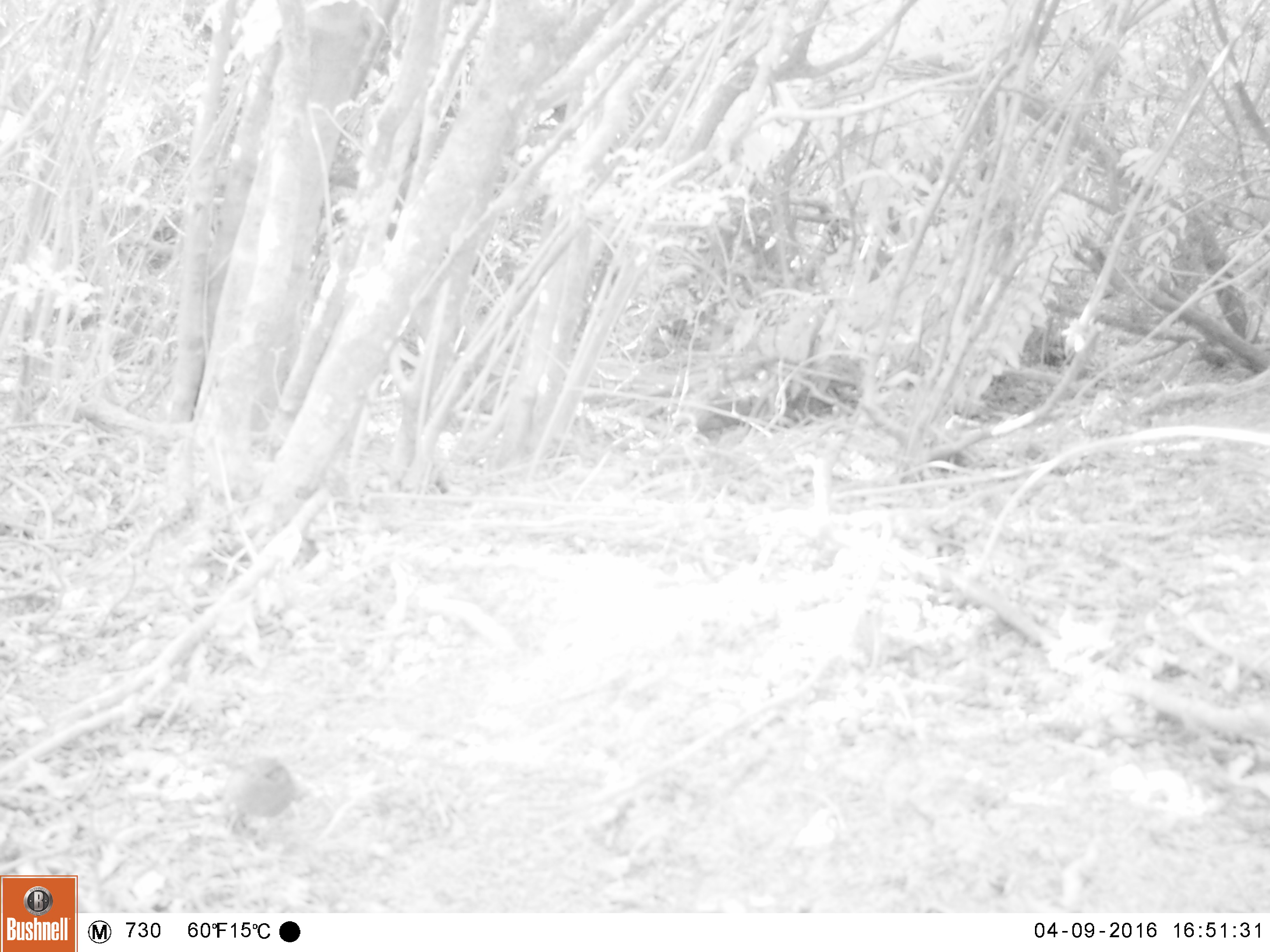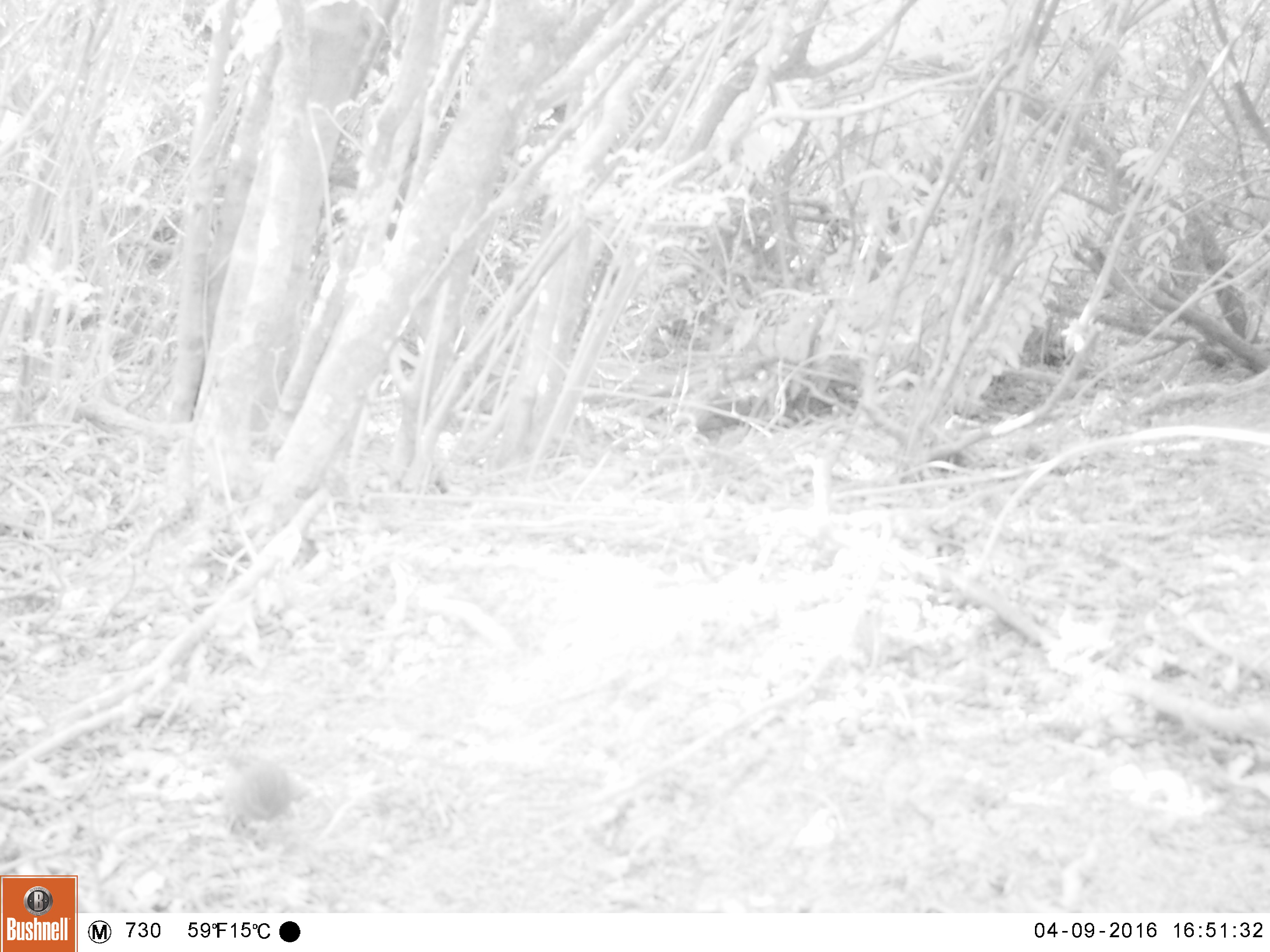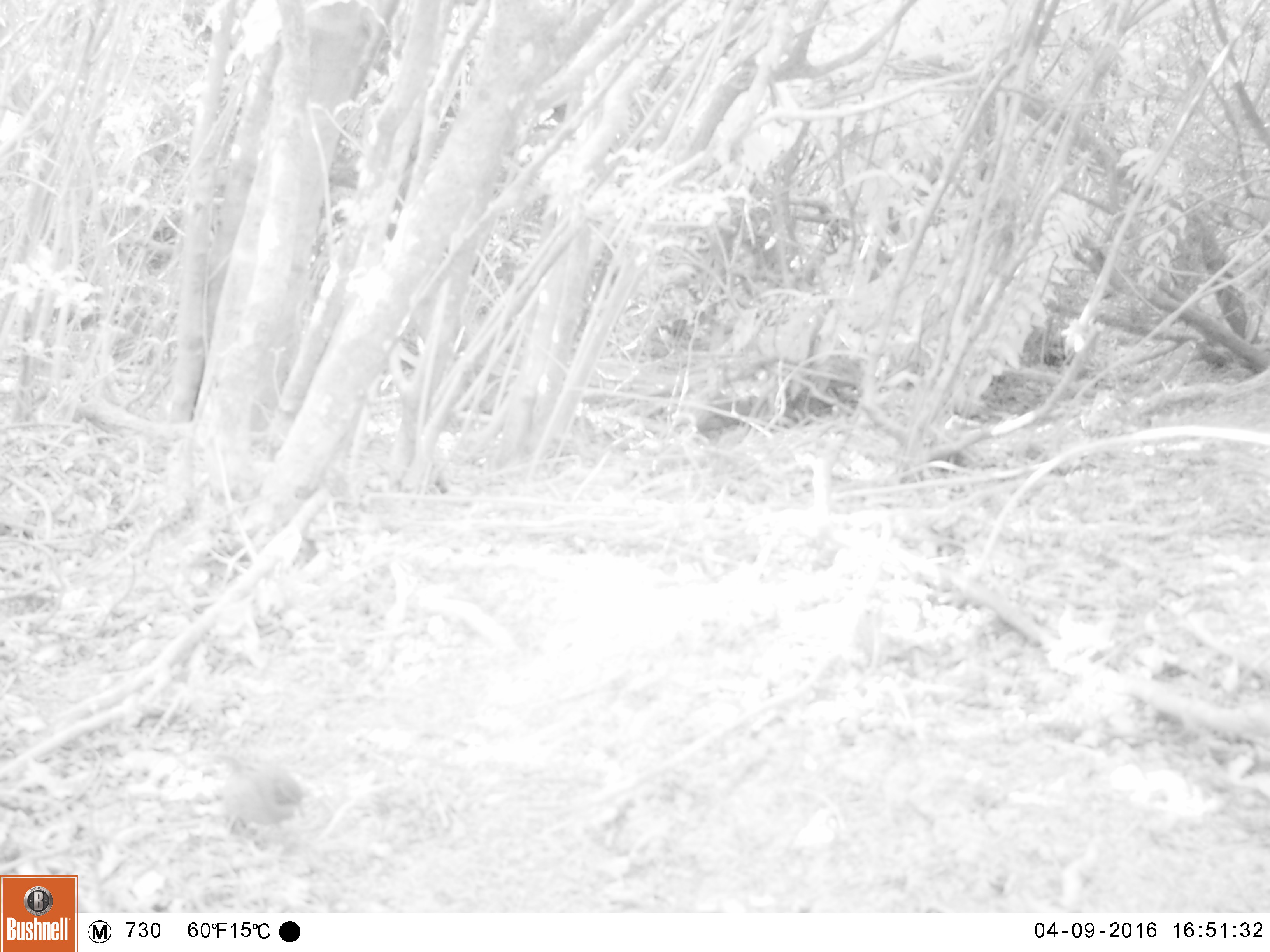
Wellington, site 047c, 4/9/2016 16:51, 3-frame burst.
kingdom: Animalia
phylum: Chordata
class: Aves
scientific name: Aves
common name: bird